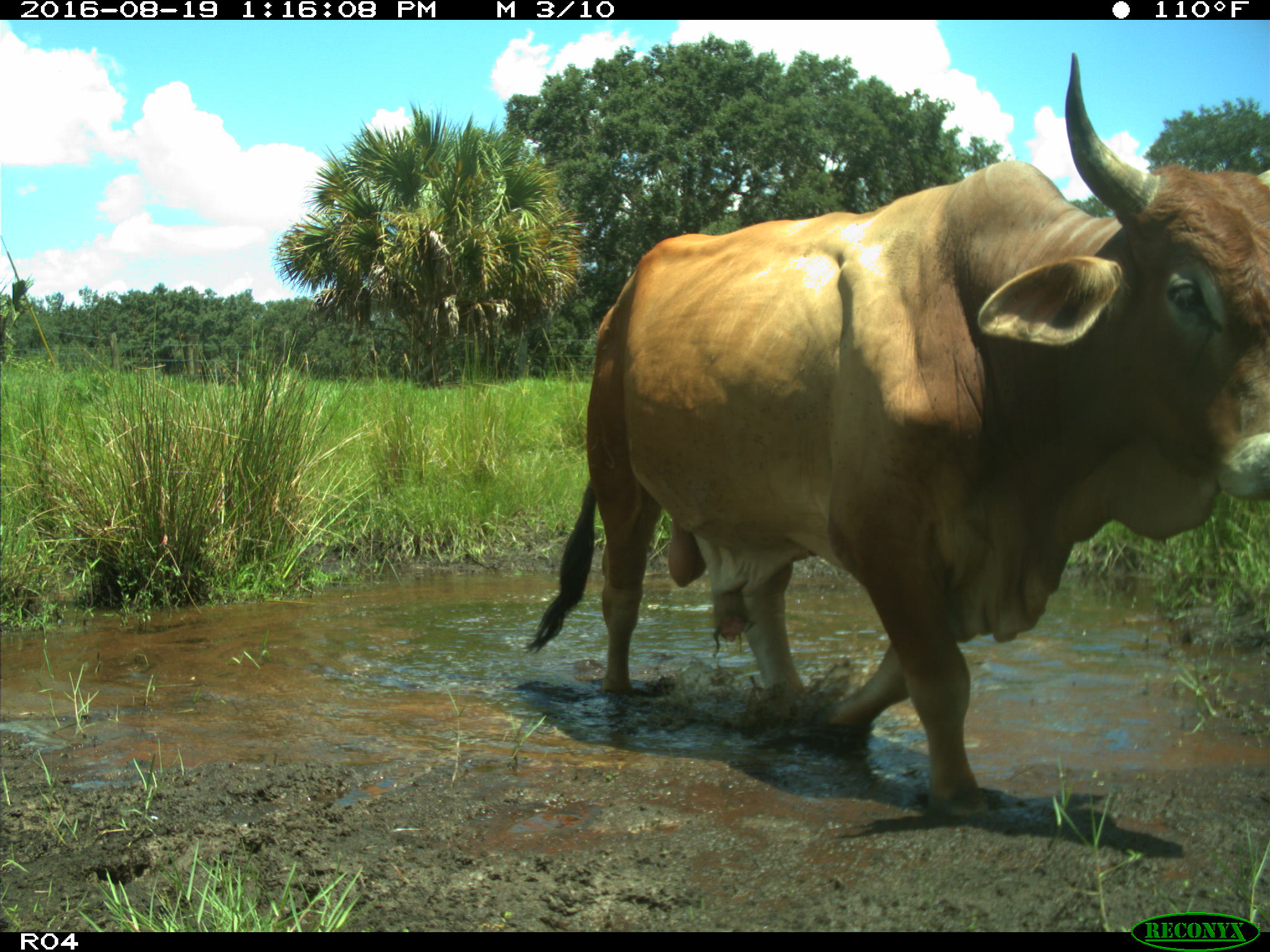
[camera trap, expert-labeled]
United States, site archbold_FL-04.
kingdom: Animalia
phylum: Chordata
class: Mammalia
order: Artiodactyla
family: Bovidae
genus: Bos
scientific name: Bos taurus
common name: domestic cow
Bos taurus (domestic cow).